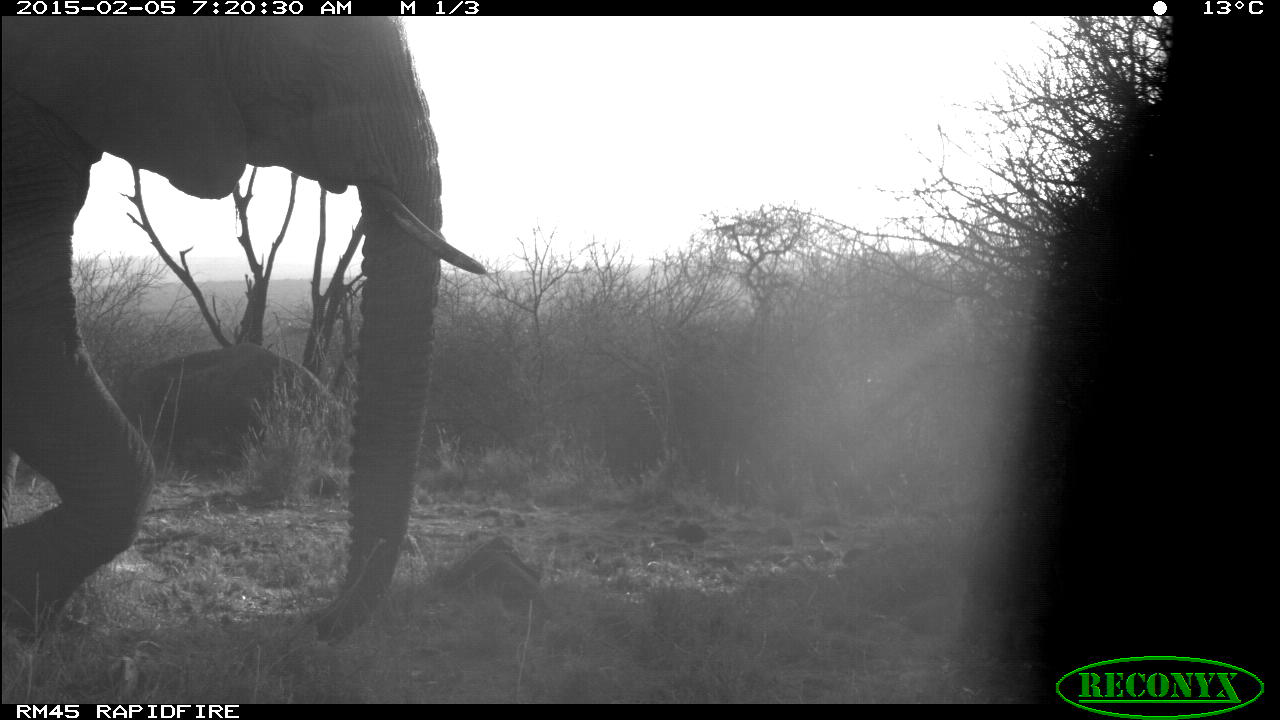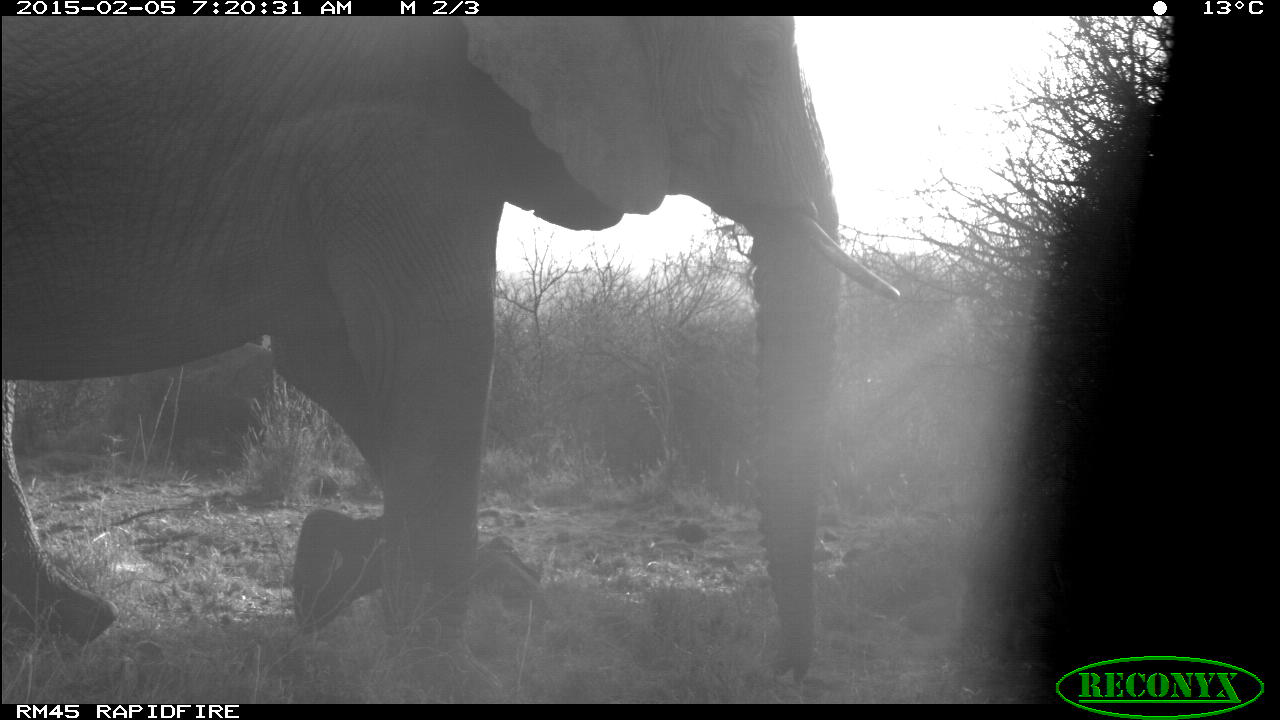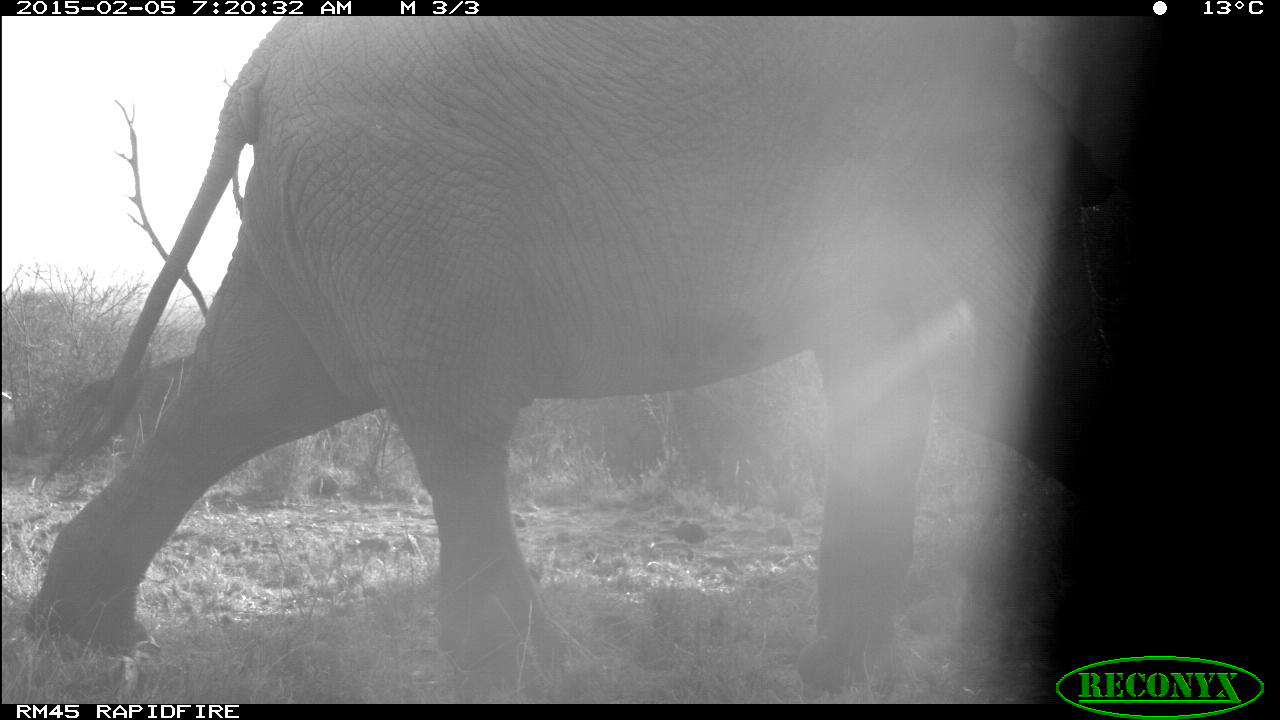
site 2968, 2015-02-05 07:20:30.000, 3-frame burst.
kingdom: Animalia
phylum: Chordata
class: Mammalia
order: Proboscidea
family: Elephantidae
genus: Loxodonta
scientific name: Loxodonta africana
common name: african bush elephant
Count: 1.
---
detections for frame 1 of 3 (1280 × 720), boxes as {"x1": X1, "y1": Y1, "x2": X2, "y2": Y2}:
loxodonta africana: {"x1": 1, "y1": 16, "x2": 486, "y2": 646}; {"x1": 120, "y1": 341, "x2": 349, "y2": 474}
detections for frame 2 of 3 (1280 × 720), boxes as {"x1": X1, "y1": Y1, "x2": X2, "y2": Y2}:
loxodonta africana: {"x1": 2, "y1": 17, "x2": 903, "y2": 704}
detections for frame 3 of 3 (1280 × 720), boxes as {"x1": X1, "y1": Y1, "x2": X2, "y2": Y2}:
loxodonta africana: {"x1": 24, "y1": 16, "x2": 1113, "y2": 693}